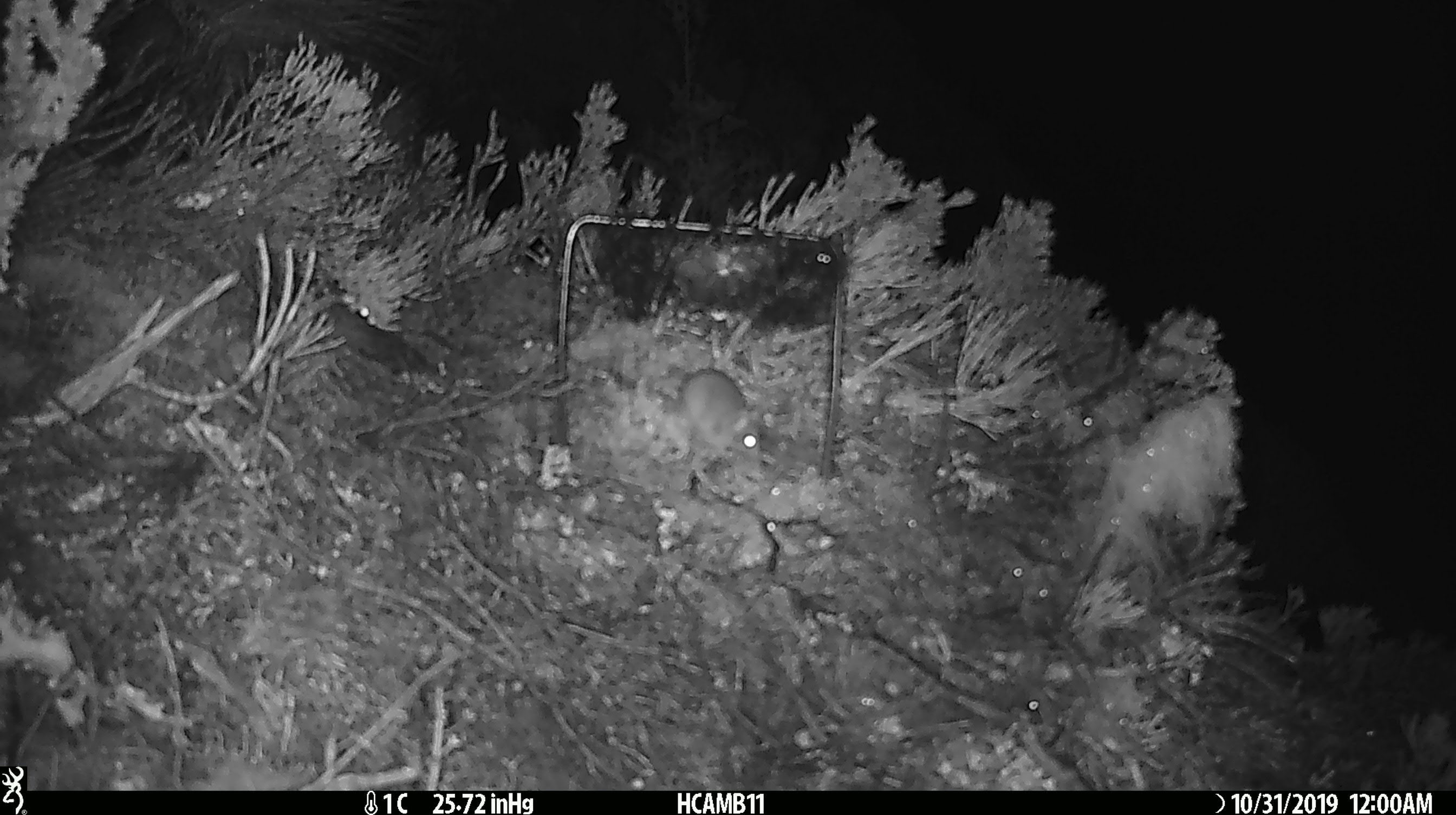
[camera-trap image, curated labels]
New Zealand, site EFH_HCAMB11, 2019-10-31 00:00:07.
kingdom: Animalia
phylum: Chordata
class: Mammalia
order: Rodentia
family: Muridae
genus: Mus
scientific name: Mus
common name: mouse